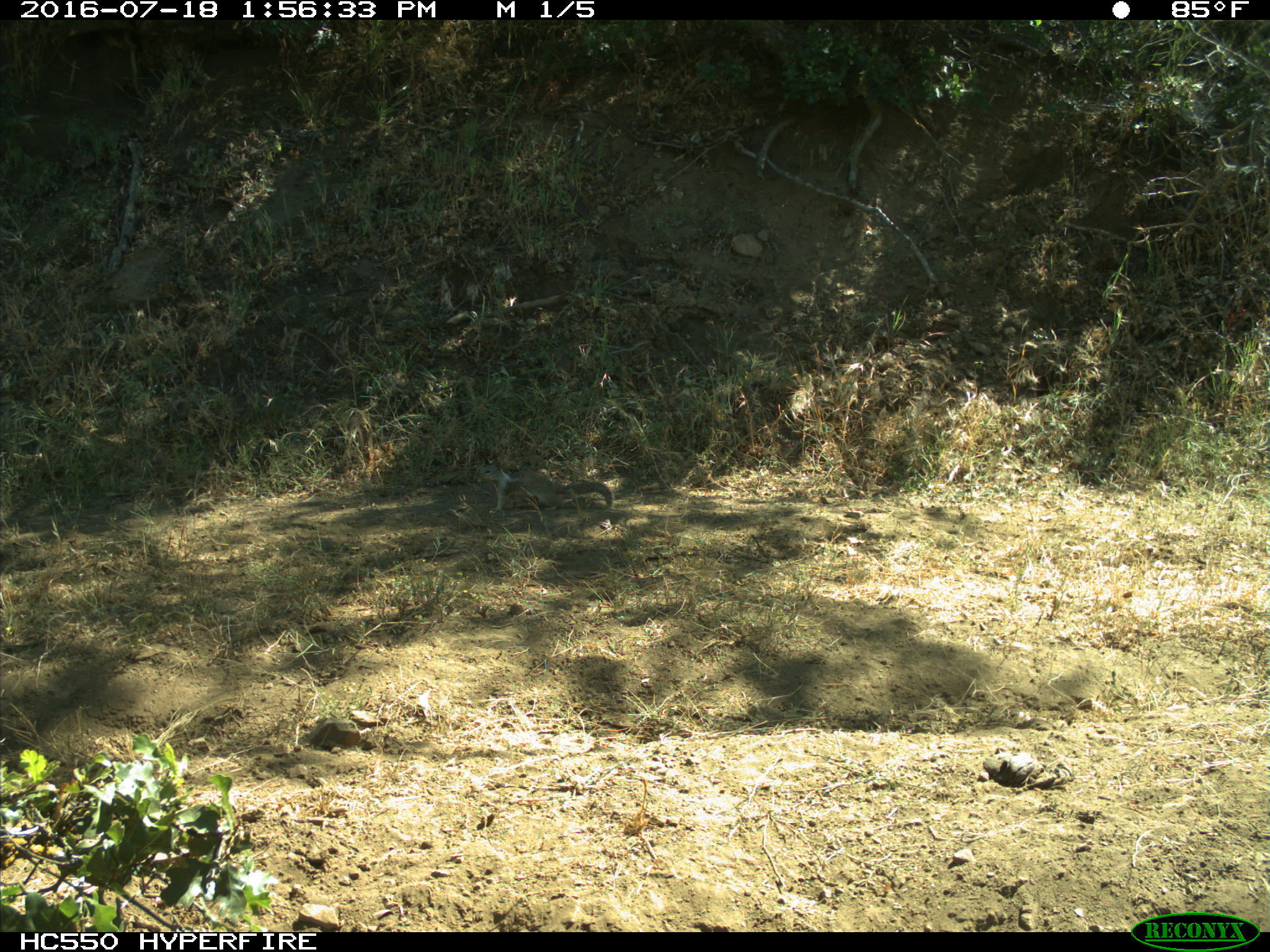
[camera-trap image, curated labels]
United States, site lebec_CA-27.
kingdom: Animalia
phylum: Chordata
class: Mammalia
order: Rodentia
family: Sciuridae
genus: Otospermophilus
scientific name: Otospermophilus beecheyi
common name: california ground squirrel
Otospermophilus beecheyi (california ground squirrel).